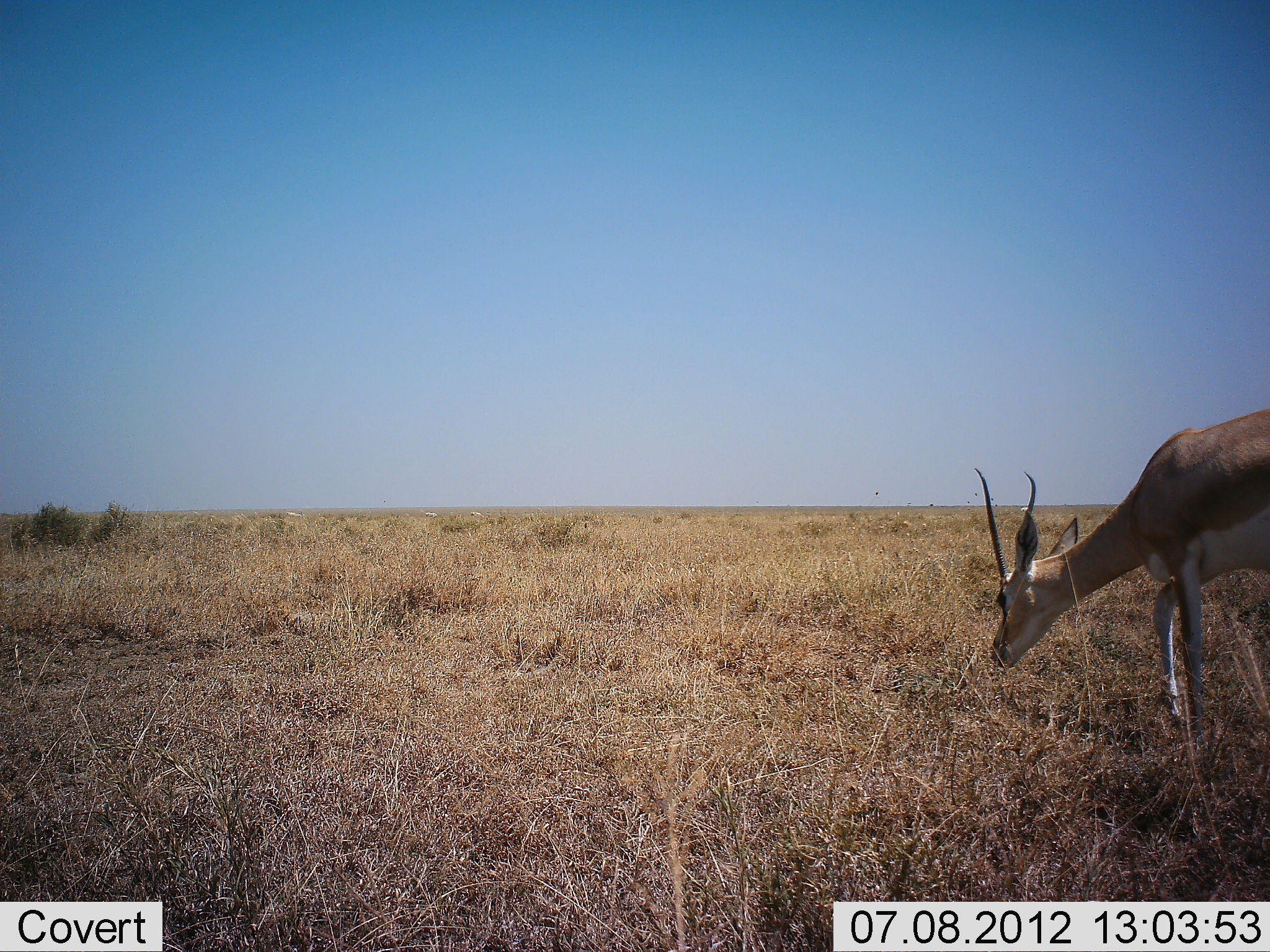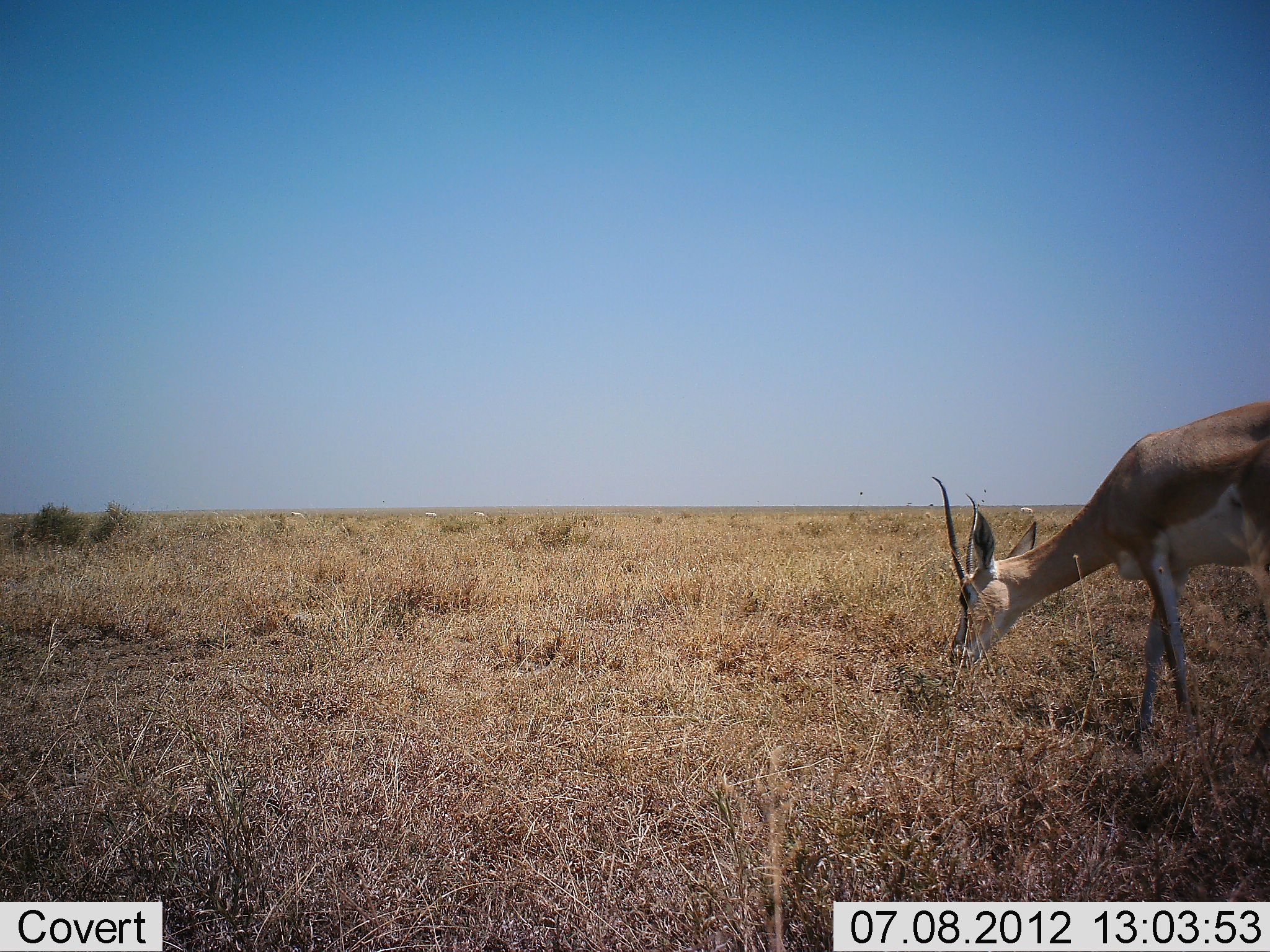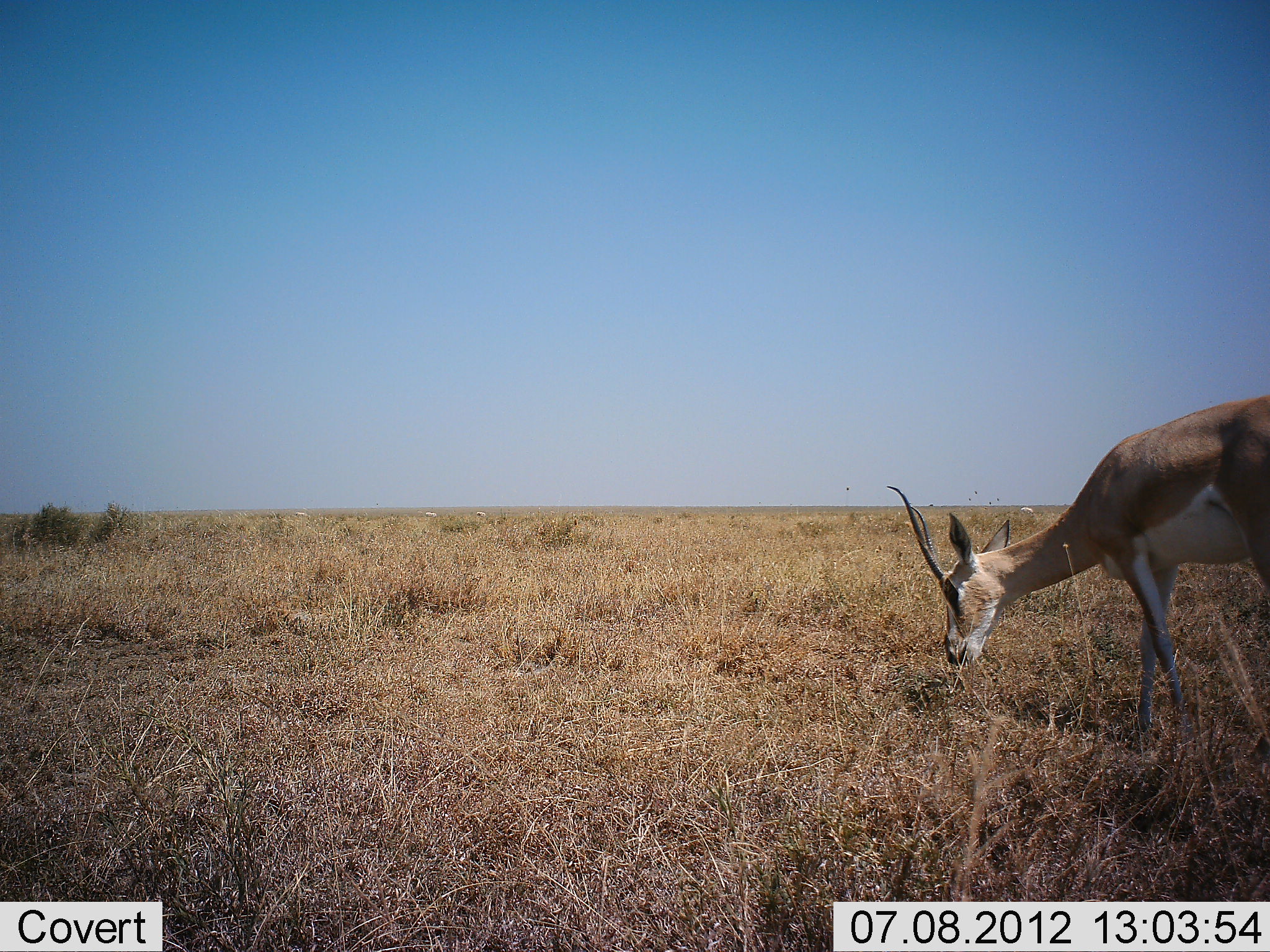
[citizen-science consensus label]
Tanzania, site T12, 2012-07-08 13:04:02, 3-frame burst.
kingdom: Animalia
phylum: Chordata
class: Mammalia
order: Artiodactyla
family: Bovidae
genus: Nanger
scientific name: Nanger granti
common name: grant's gazelle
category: gazellegrants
Gazellegrants (grant's gazelle) (Nanger granti), count 1. Behavior (volunteer vote fractions): standing 10%, resting 0%, moving 10%, interacting 0%. Young present (vote fraction): 0%. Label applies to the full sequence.